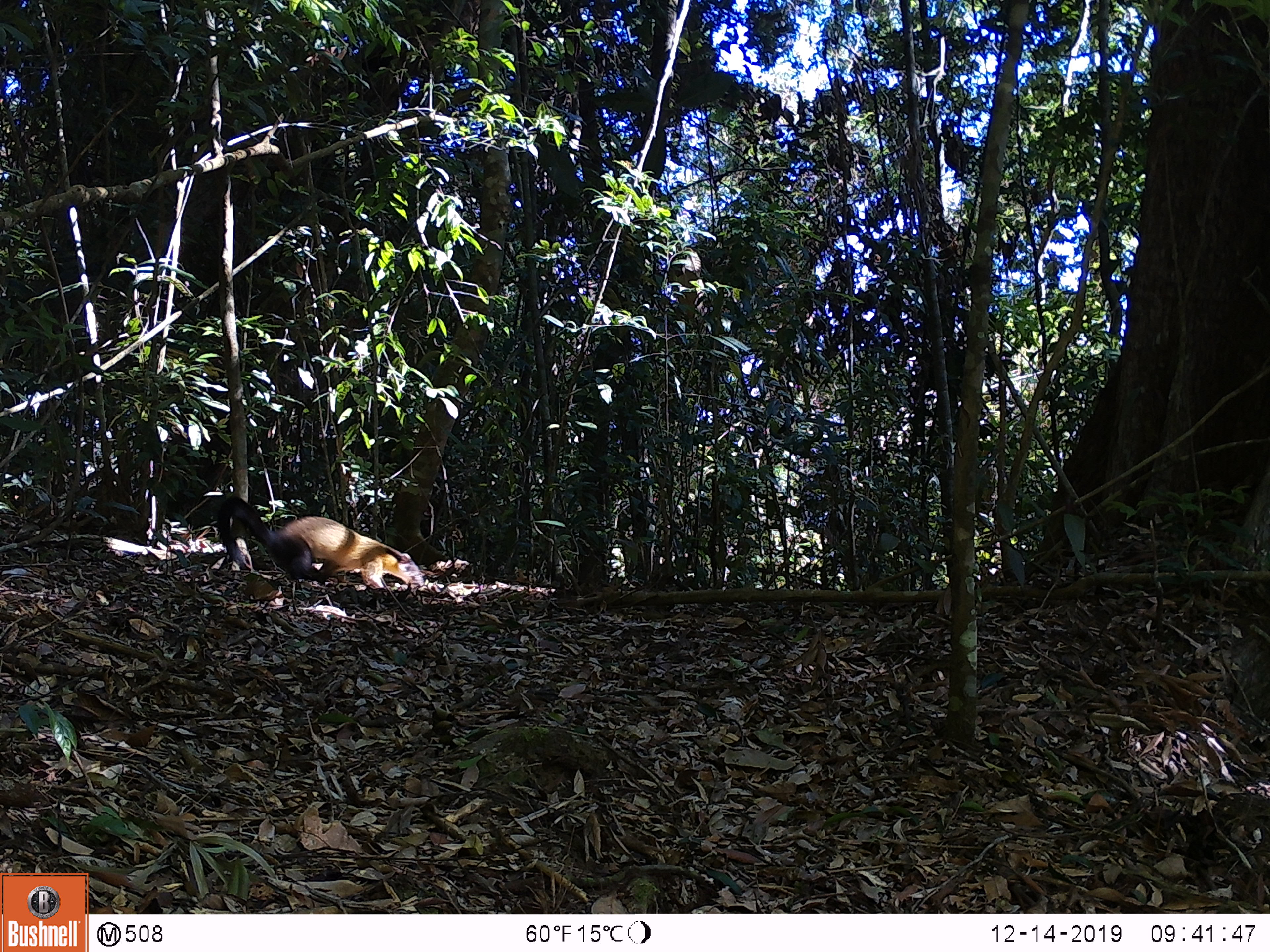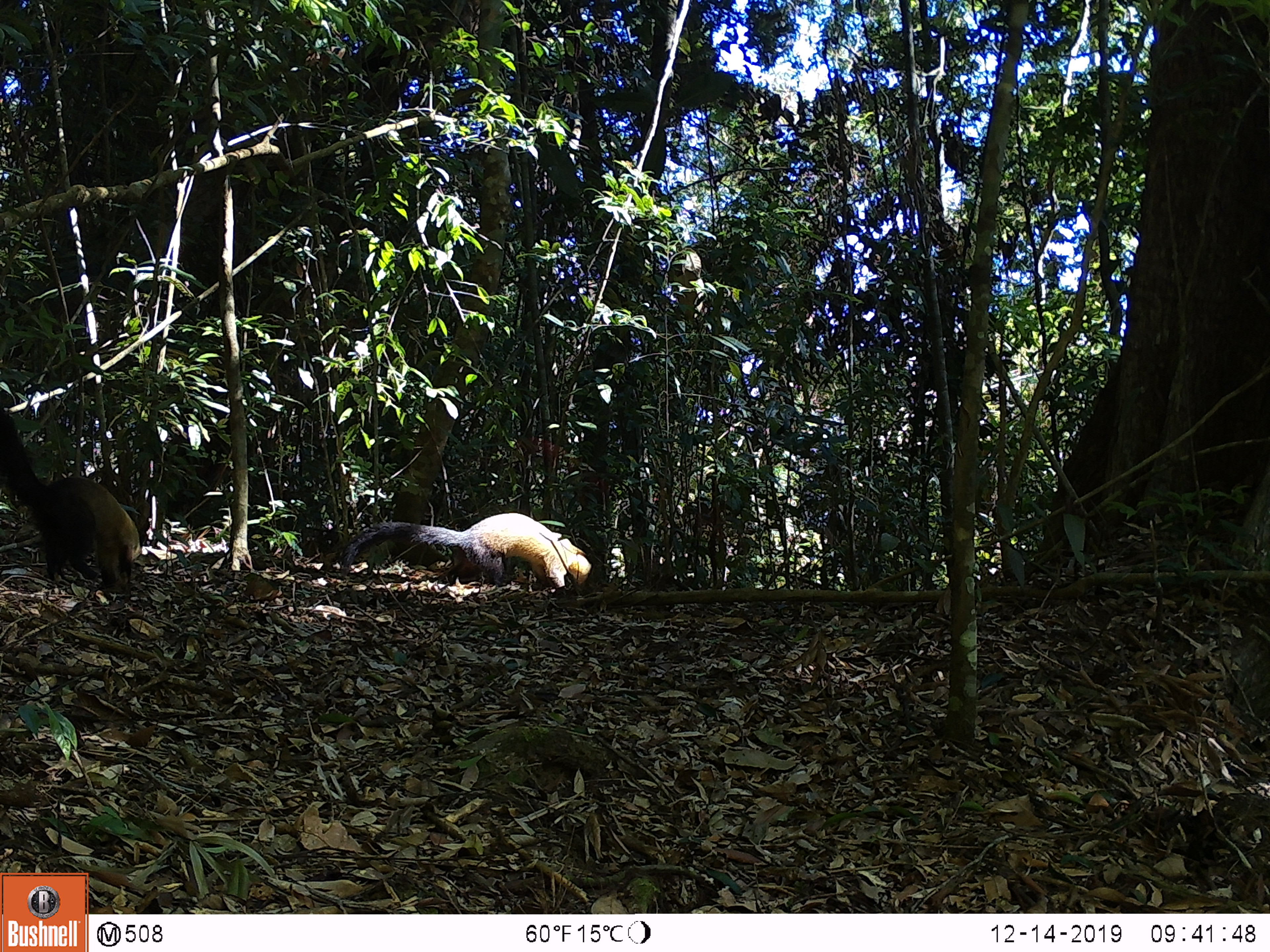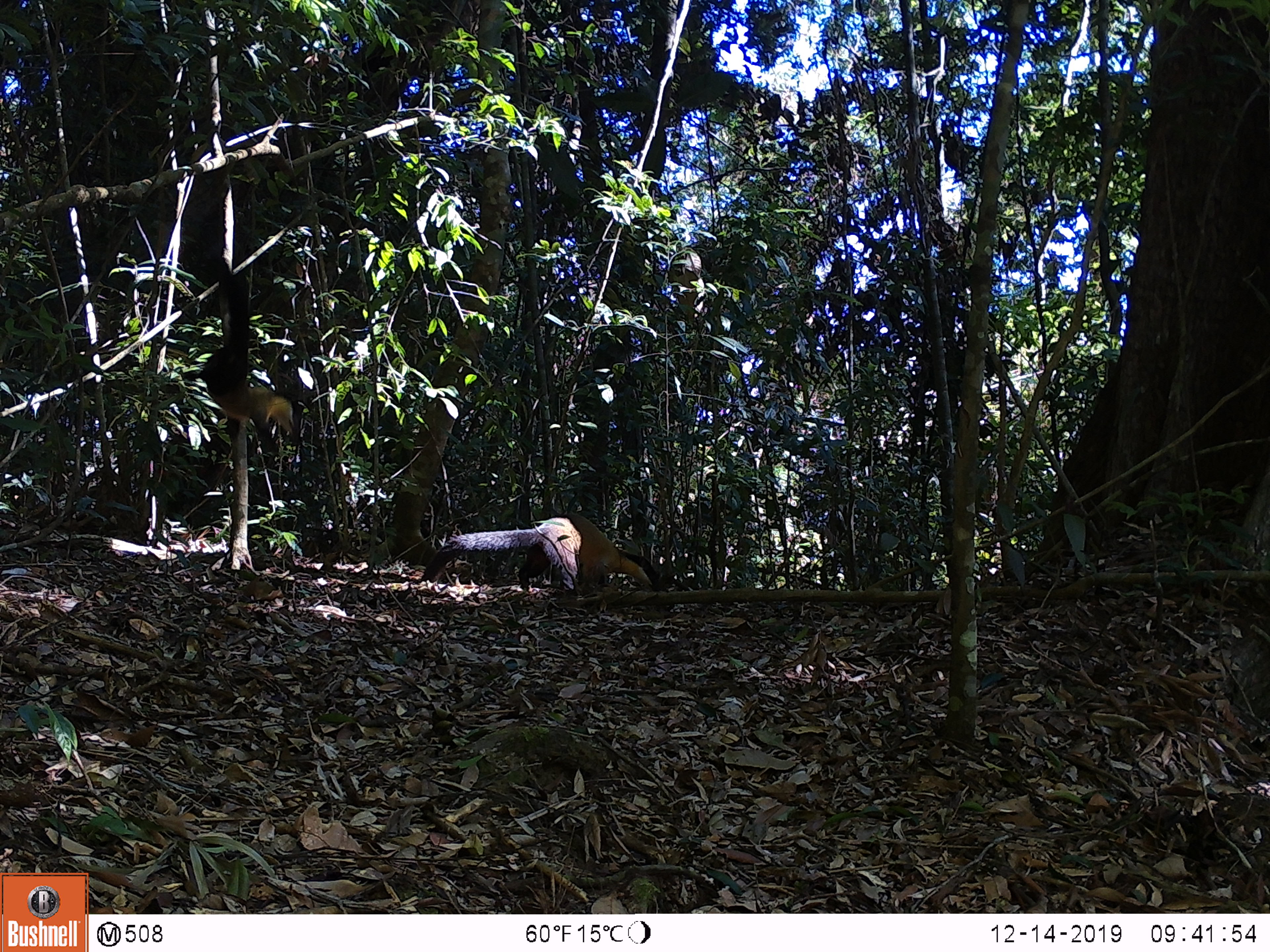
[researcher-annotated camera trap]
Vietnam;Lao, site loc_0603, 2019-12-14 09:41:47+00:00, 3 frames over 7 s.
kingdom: Animalia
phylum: Chordata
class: Mammalia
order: Carnivora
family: Mustelidae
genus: Martes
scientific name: Martes flavigula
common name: yellow-throated marten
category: yellow throated marten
Yellow throated marten (yellow-throated marten) (Martes flavigula). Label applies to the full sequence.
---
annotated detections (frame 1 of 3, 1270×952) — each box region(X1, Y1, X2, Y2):
yellow throated marten: region(217, 496, 424, 591)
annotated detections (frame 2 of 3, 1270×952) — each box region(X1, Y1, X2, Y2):
yellow throated marten: region(0, 410, 141, 587); region(340, 512, 592, 592)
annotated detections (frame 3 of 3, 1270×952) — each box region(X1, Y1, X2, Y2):
yellow throated marten: region(421, 510, 662, 592); region(204, 256, 301, 454)